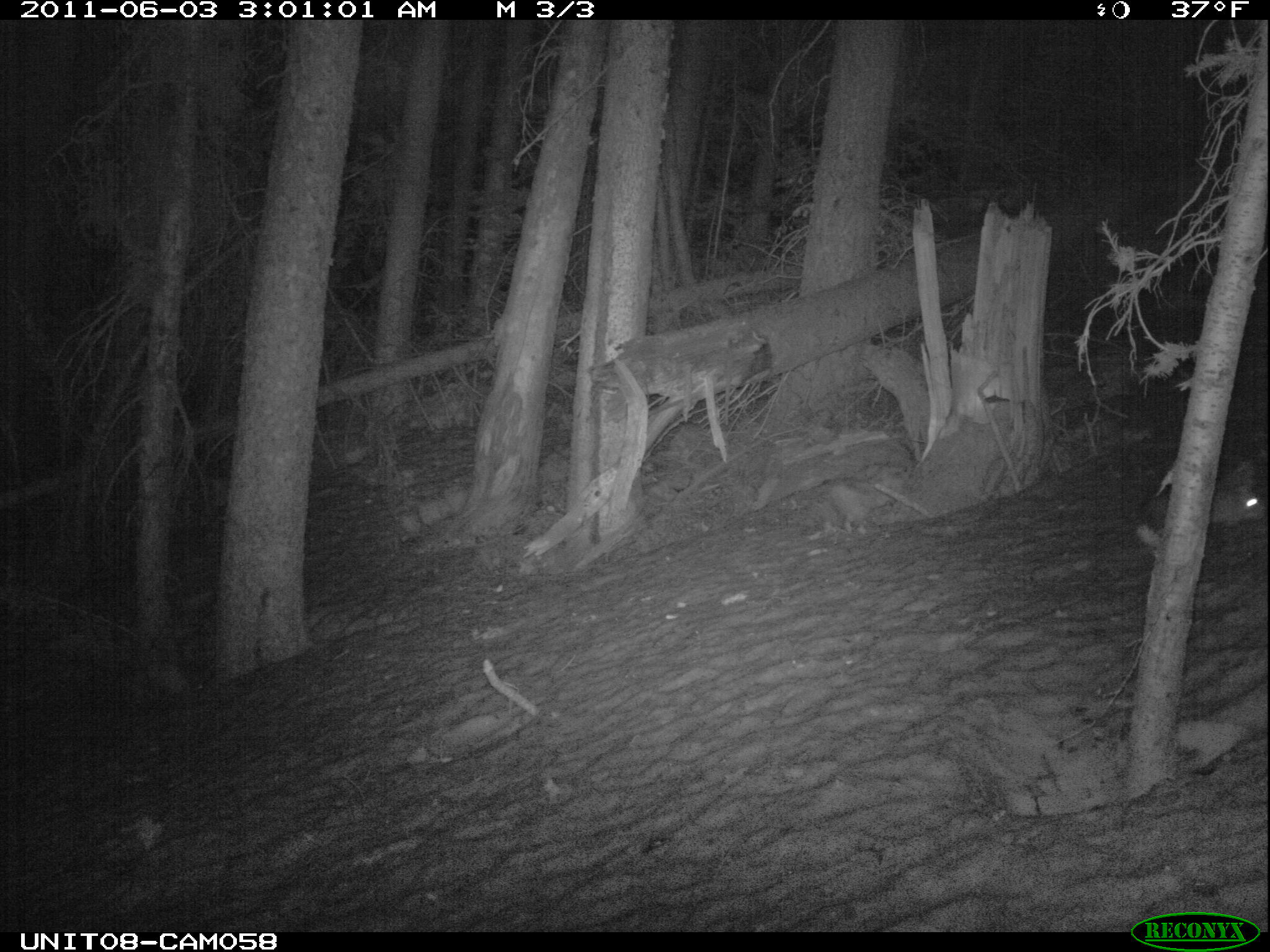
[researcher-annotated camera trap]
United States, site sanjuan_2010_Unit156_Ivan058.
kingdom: Animalia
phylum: Chordata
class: Mammalia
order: Lagomorpha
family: Leporidae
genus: Lepus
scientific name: Lepus americanus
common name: snowshoe hare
Lepus americanus (snowshoe hare).